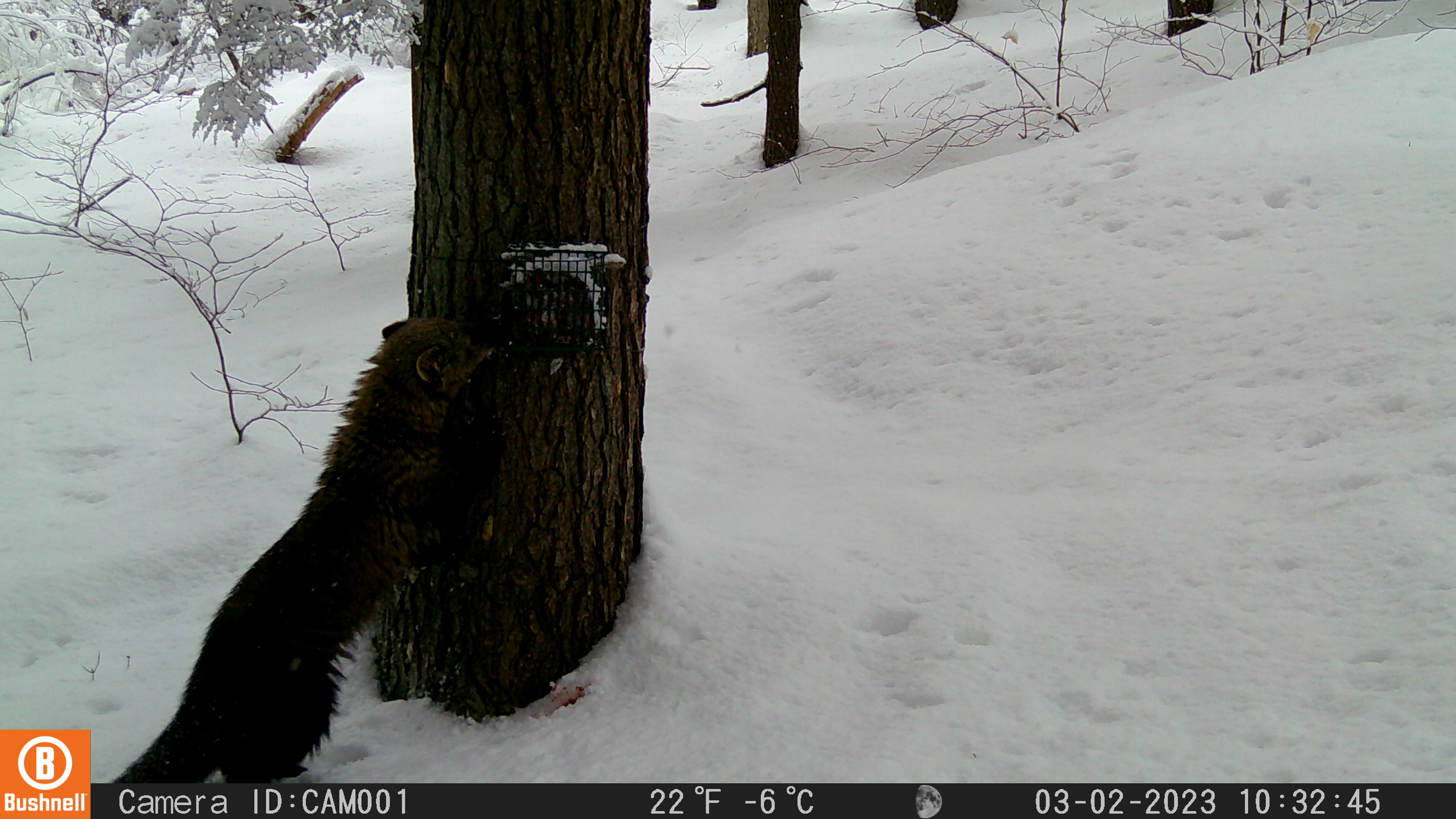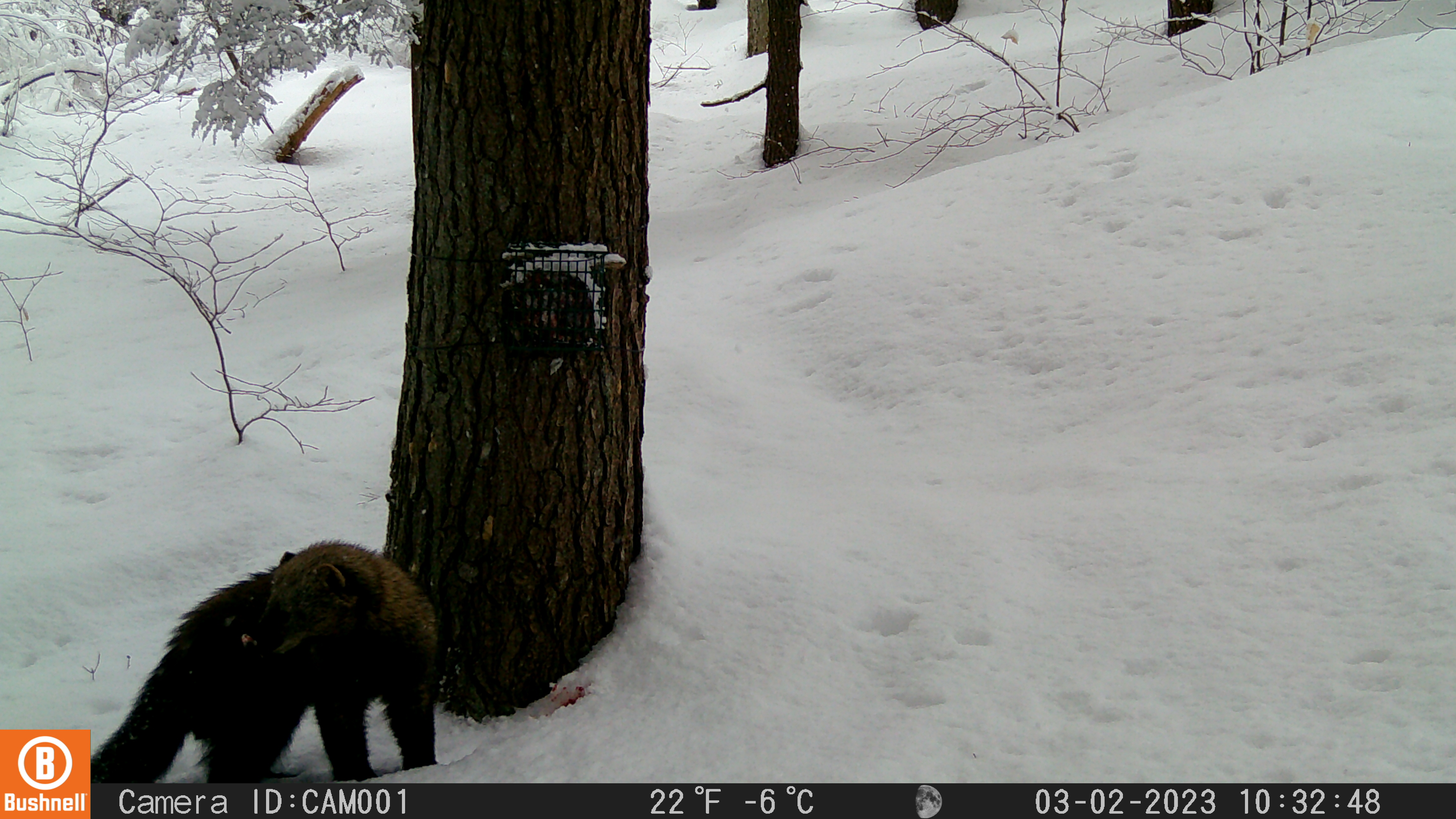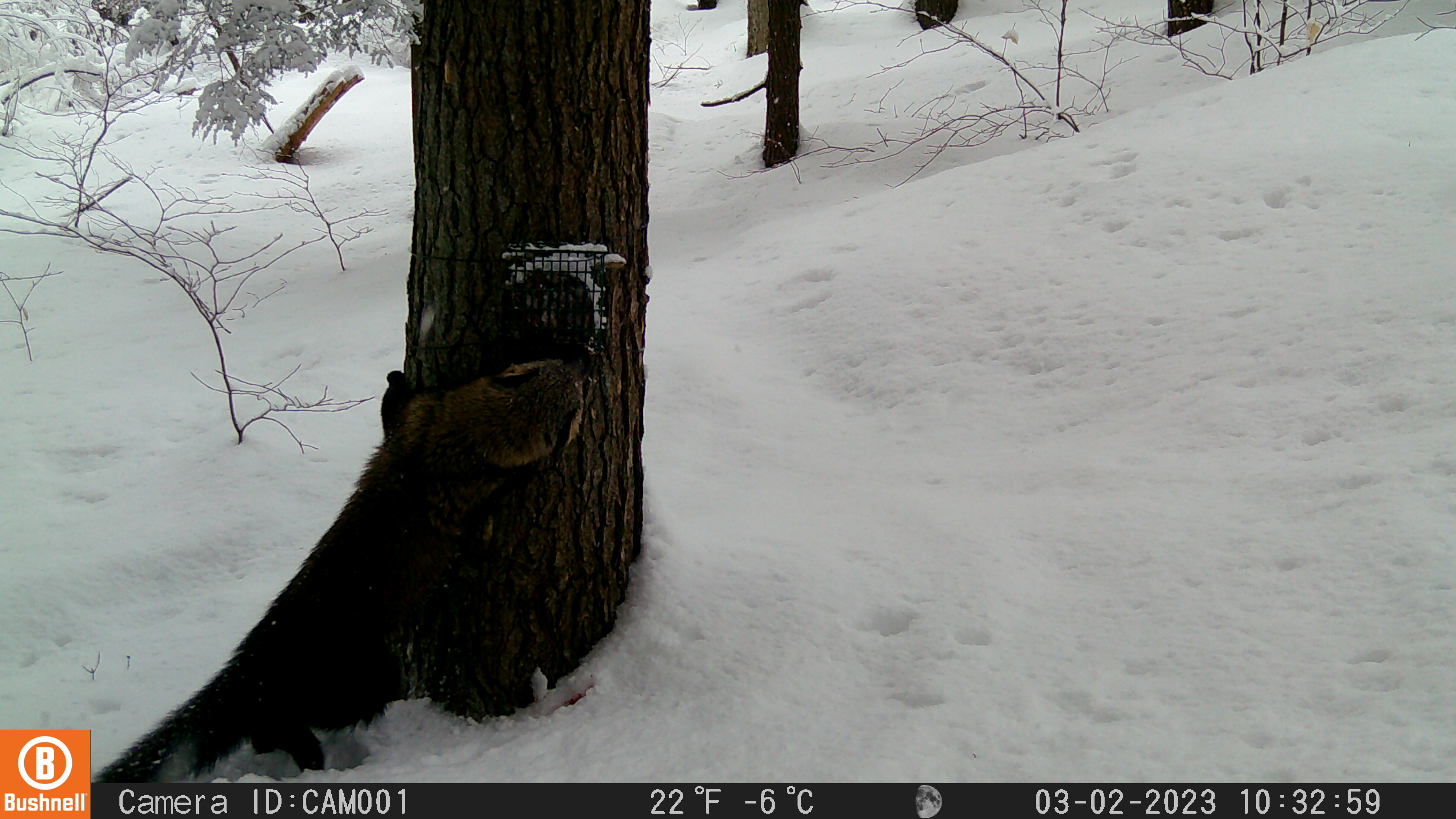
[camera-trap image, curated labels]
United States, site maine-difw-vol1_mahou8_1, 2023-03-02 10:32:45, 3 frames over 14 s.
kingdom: Animalia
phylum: Chordata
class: Mammalia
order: Carnivora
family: Mustelidae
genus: Pekania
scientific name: Pekania pennanti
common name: fisher